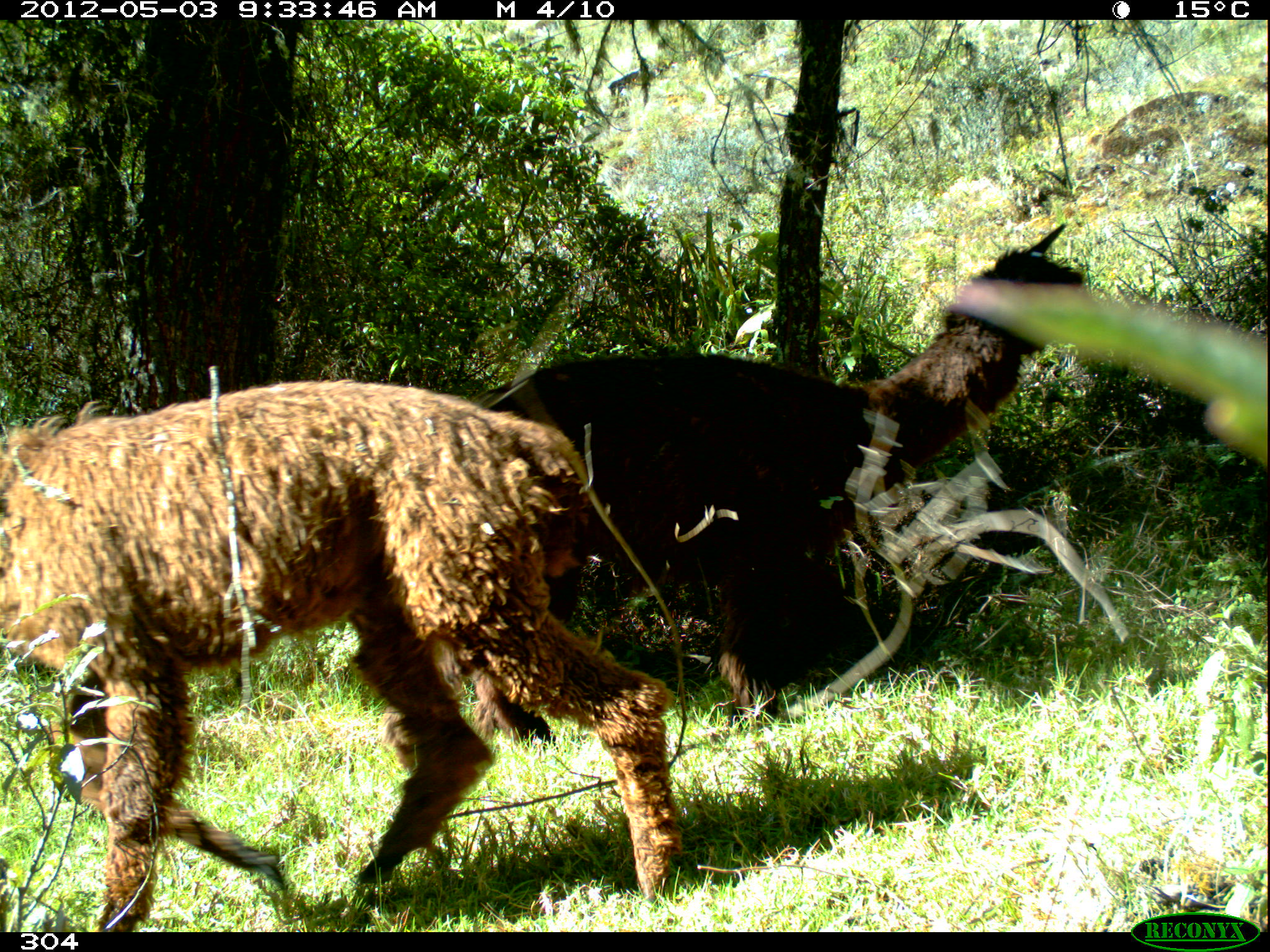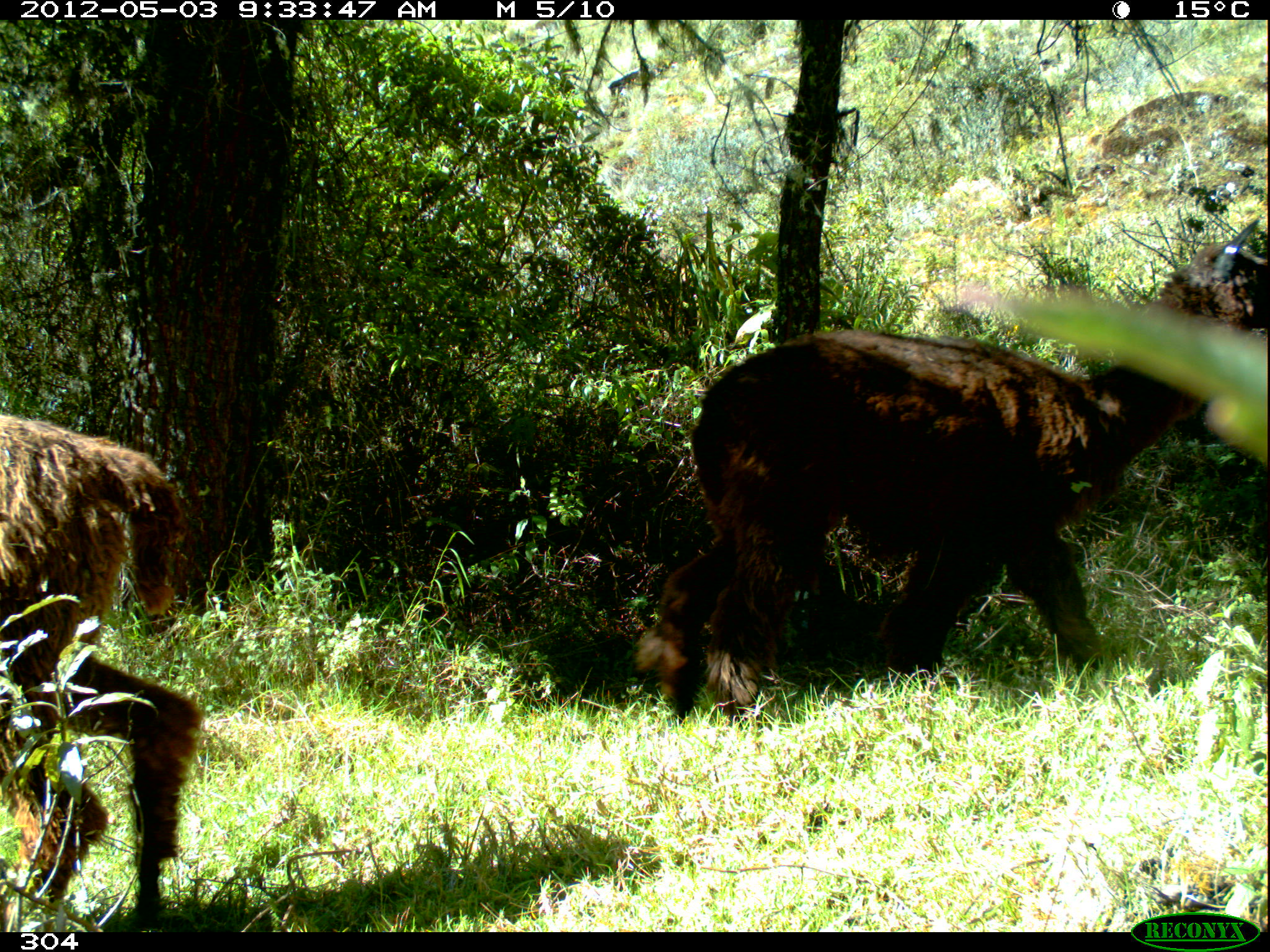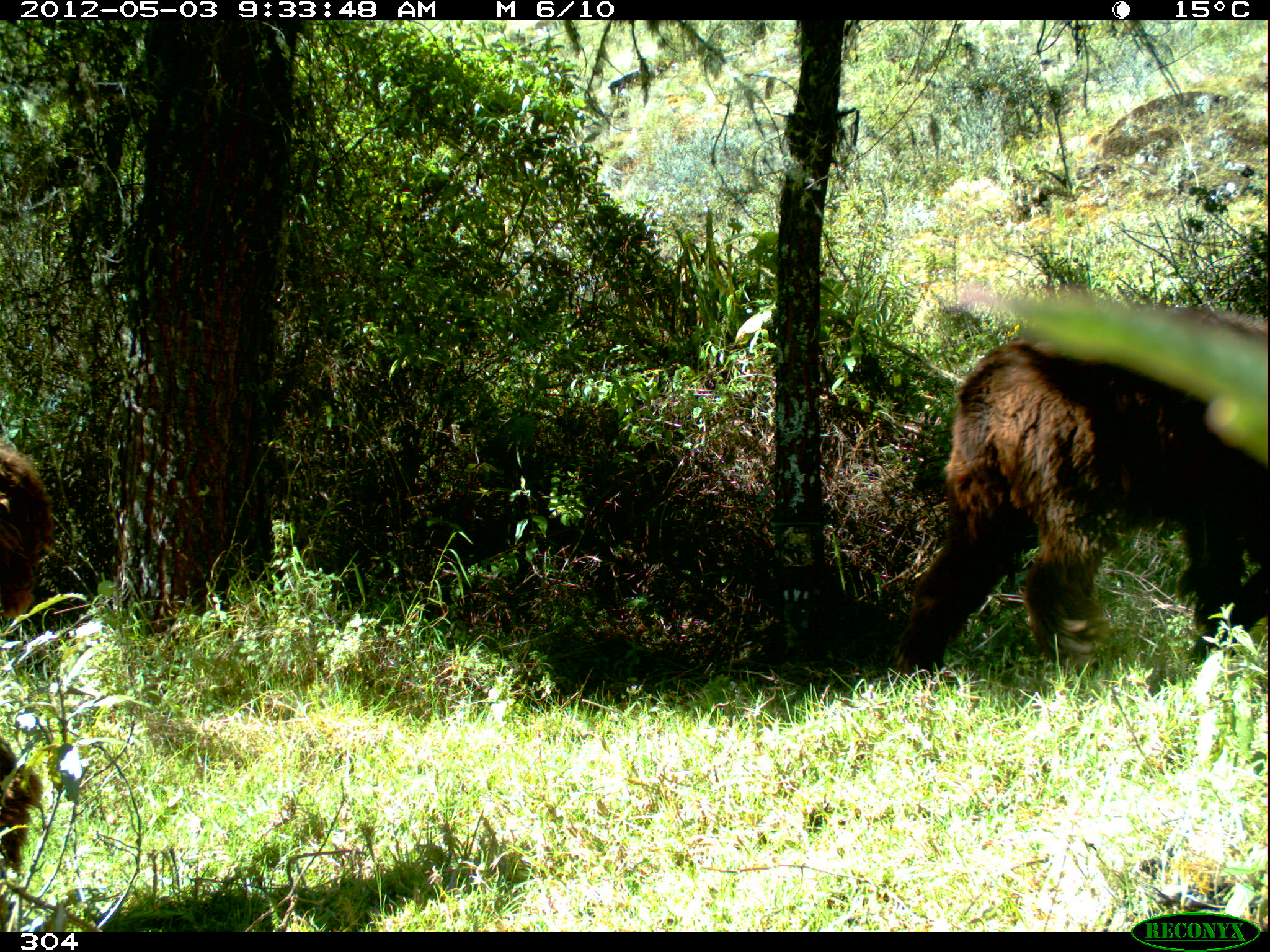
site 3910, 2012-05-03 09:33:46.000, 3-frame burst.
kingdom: Animalia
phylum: Chordata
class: Mammalia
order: Artiodactyla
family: Camelidae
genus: Vicugna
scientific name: Vicugna pacos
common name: alpaca